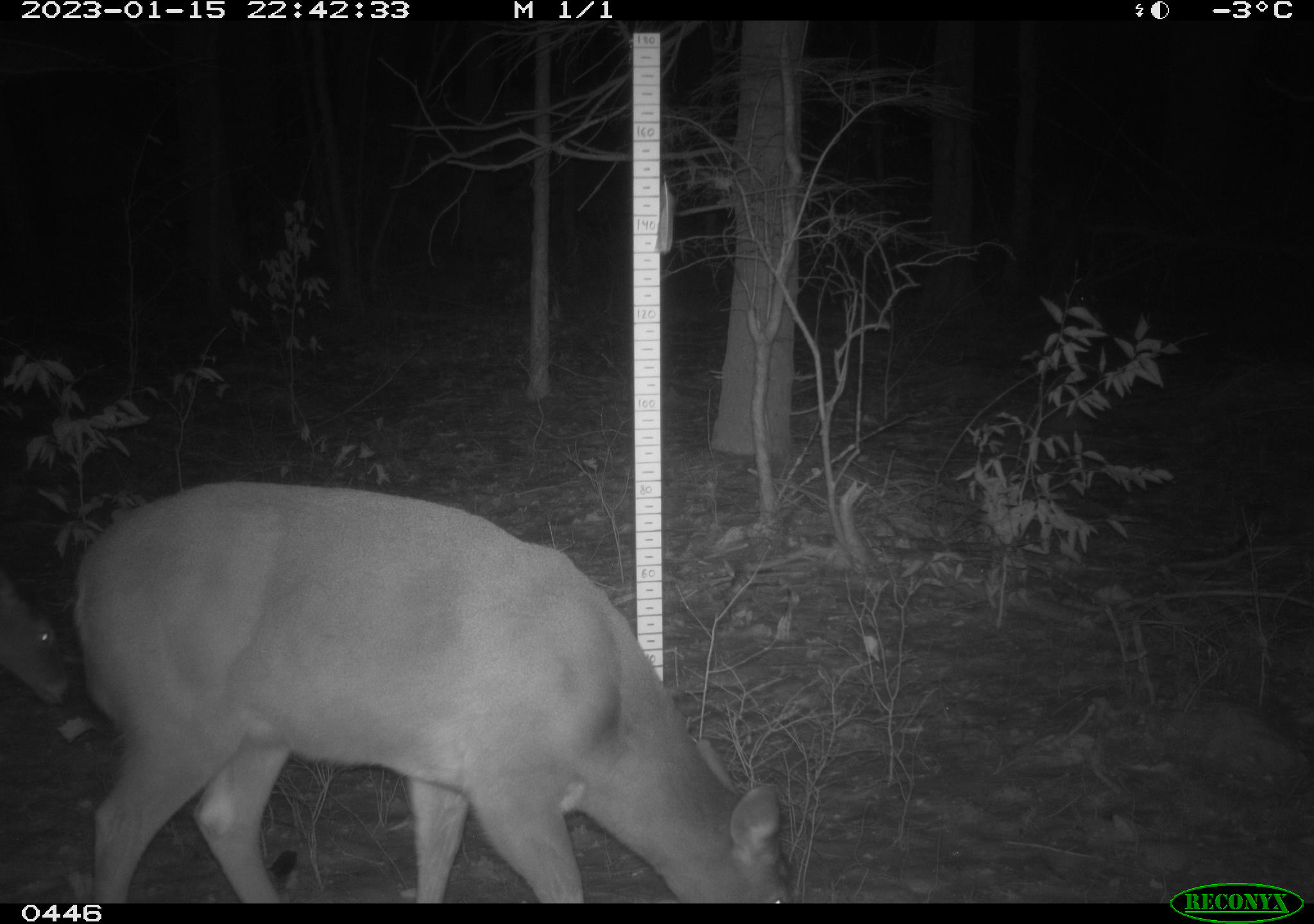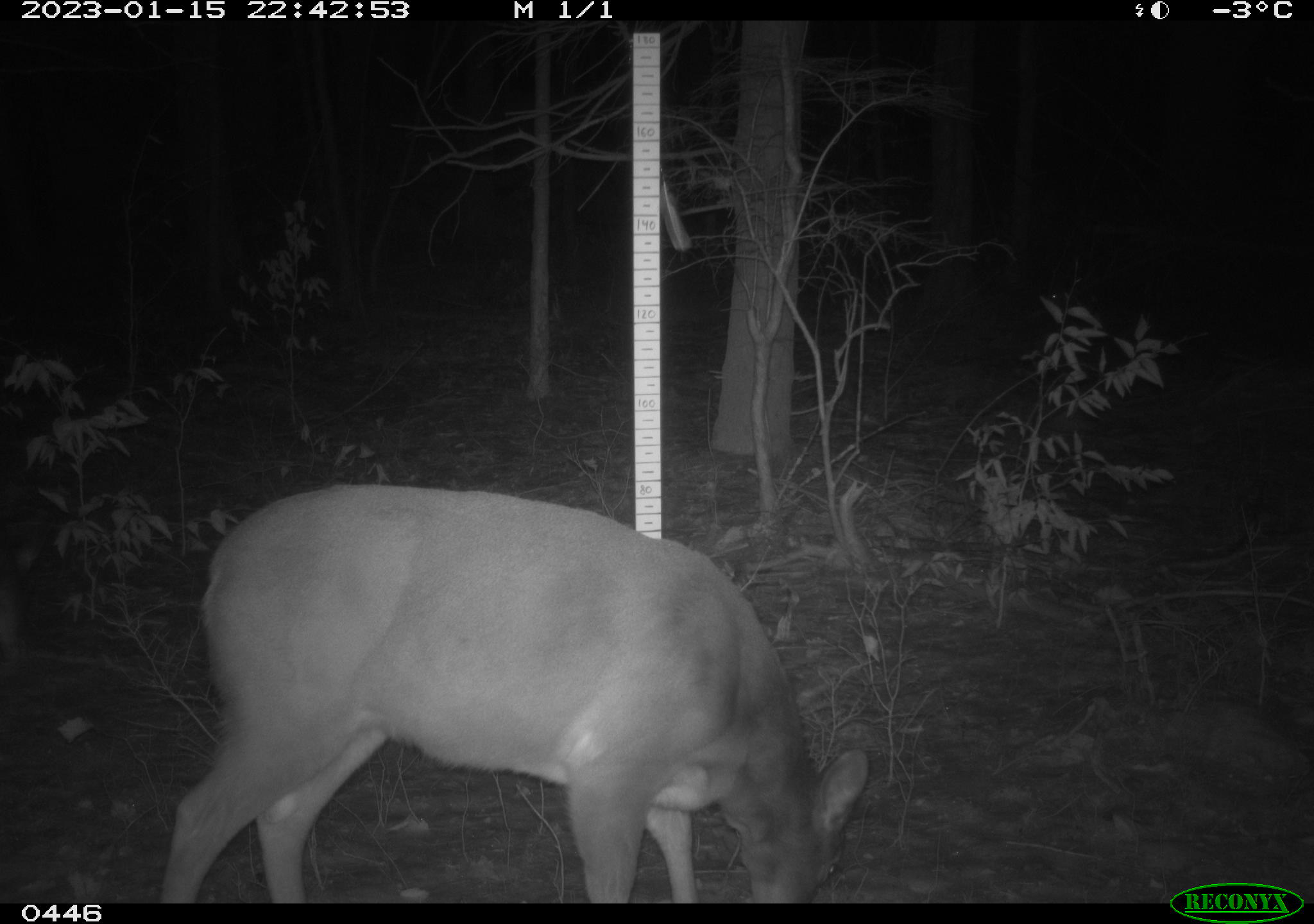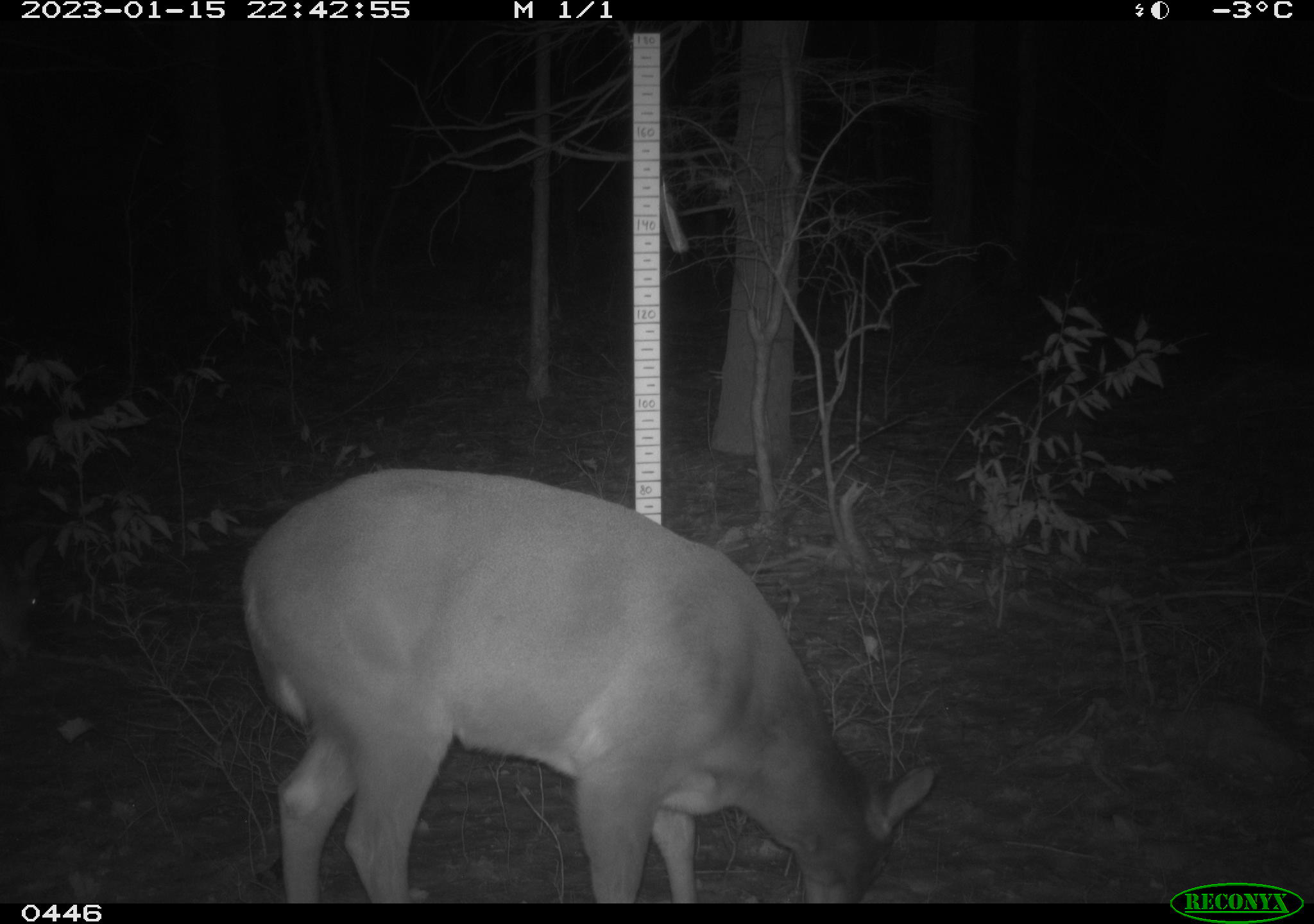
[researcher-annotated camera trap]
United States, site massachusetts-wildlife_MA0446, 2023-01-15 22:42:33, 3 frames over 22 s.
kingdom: Animalia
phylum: Chordata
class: Mammalia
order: Artiodactyla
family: Cervidae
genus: Odocoileus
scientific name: Odocoileus virginianus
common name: white-tailed deer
White-tailed deer (Odocoileus virginianus).